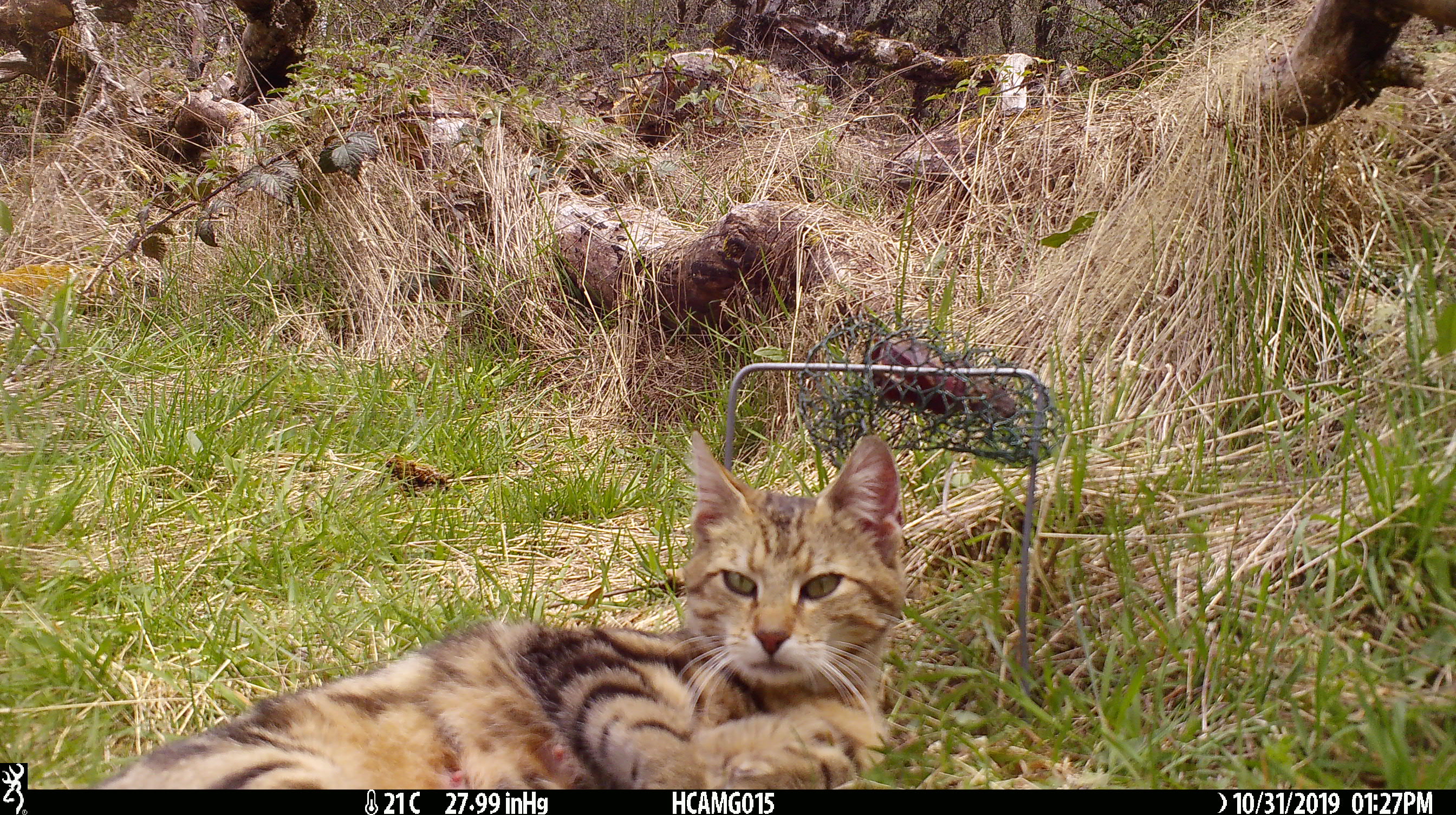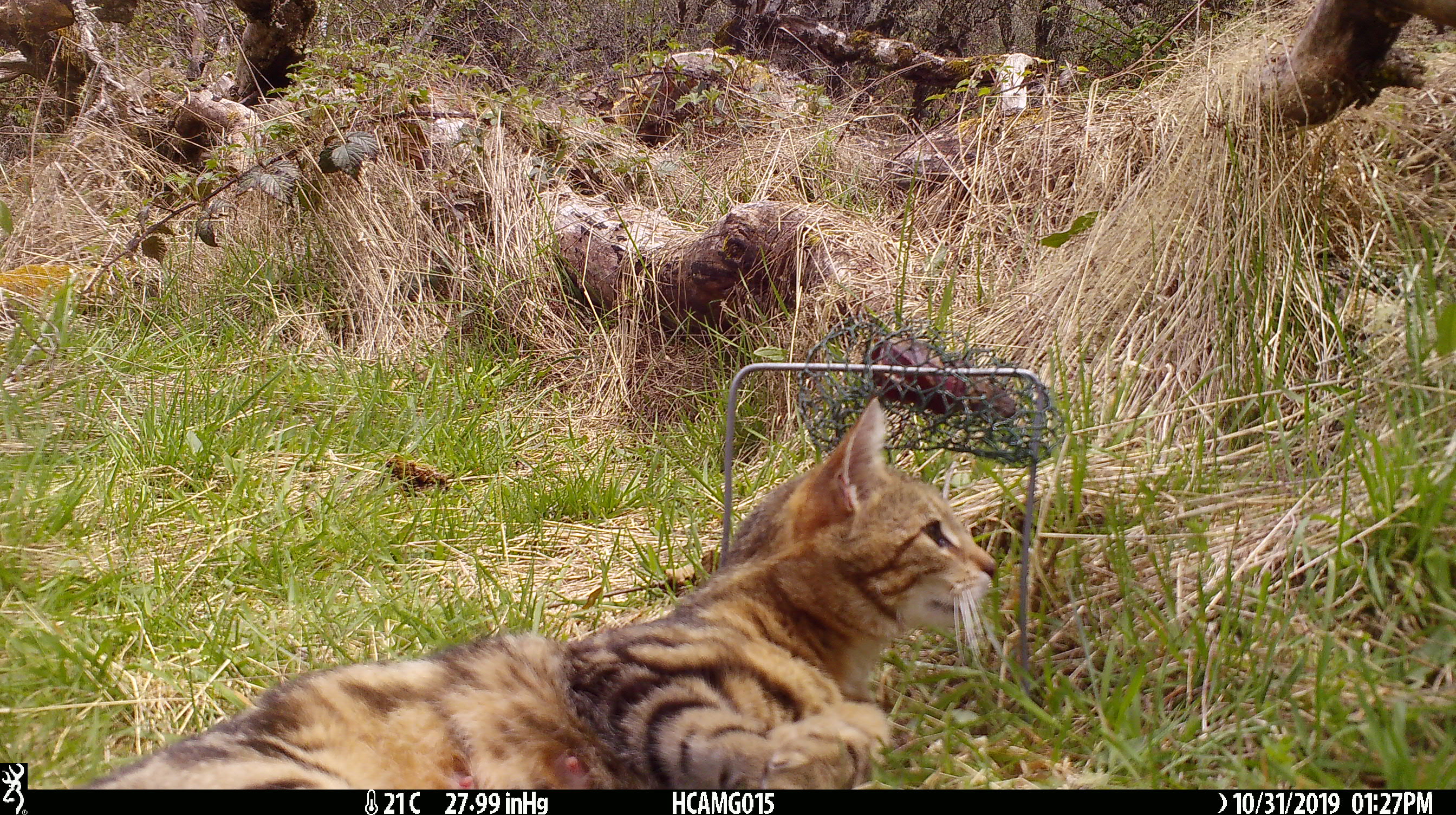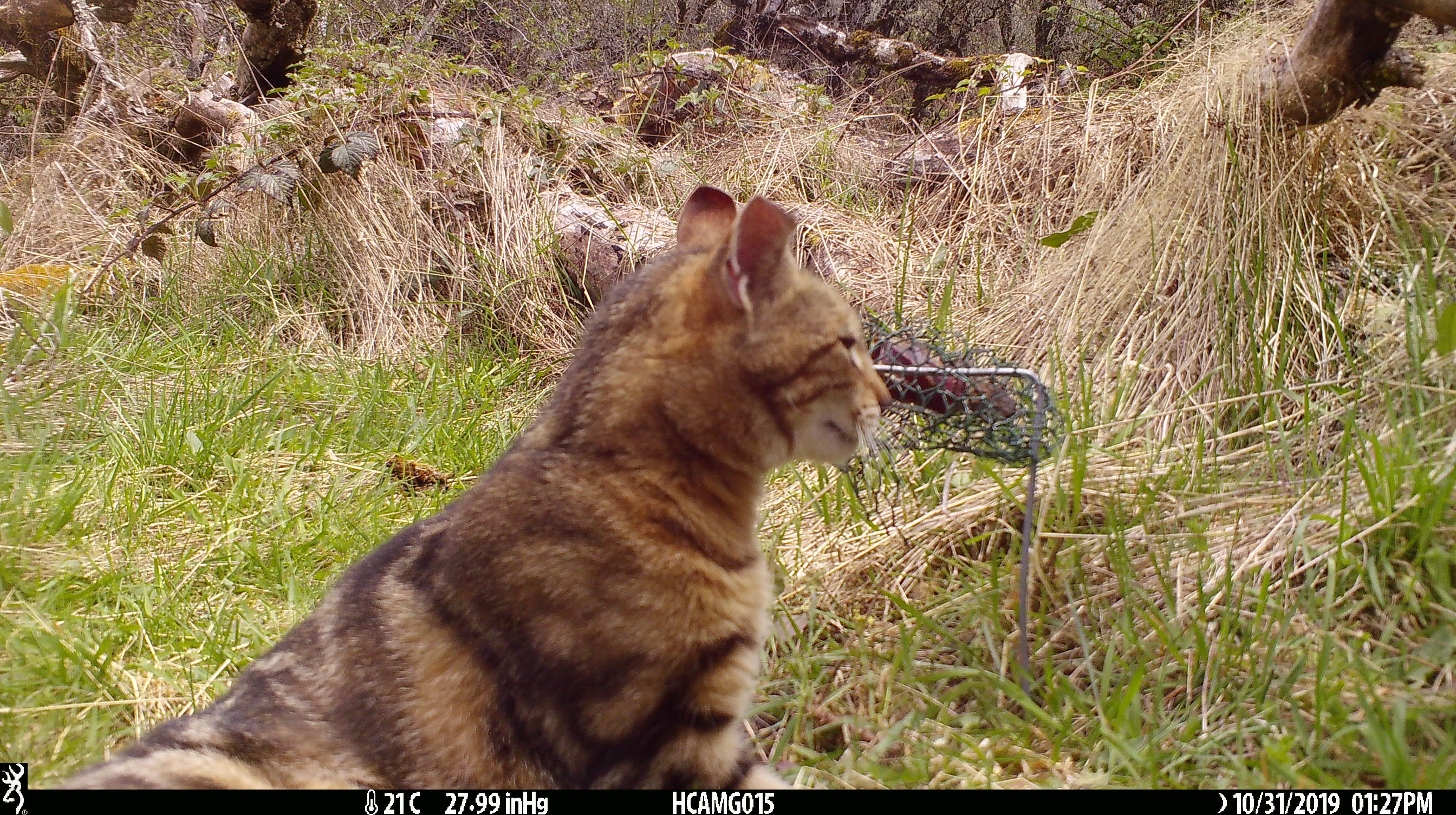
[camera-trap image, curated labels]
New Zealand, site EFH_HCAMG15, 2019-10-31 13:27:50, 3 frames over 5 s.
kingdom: Animalia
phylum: Chordata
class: Mammalia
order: Carnivora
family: Felidae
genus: Felis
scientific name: Felis catus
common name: domestic cat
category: cat